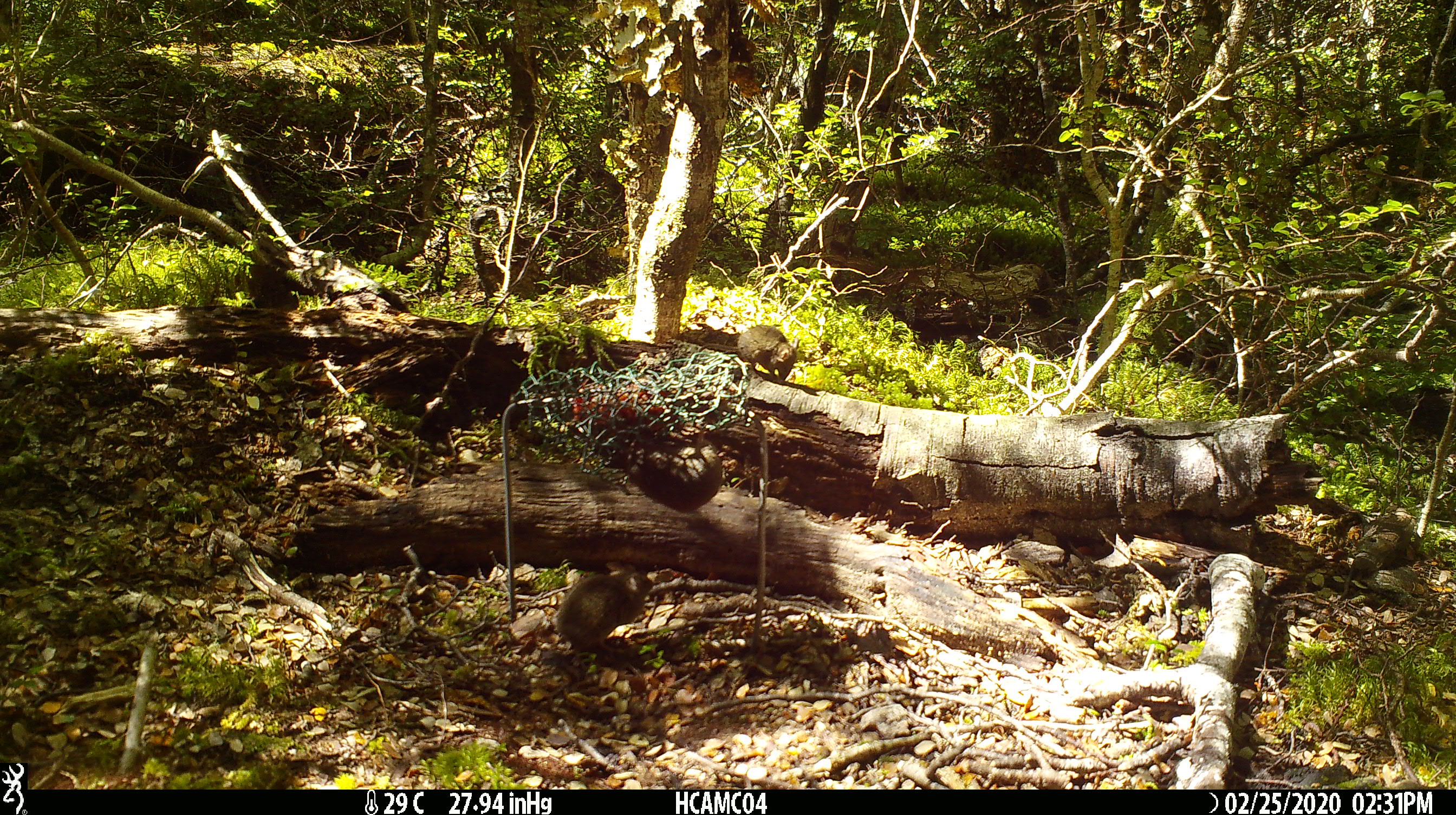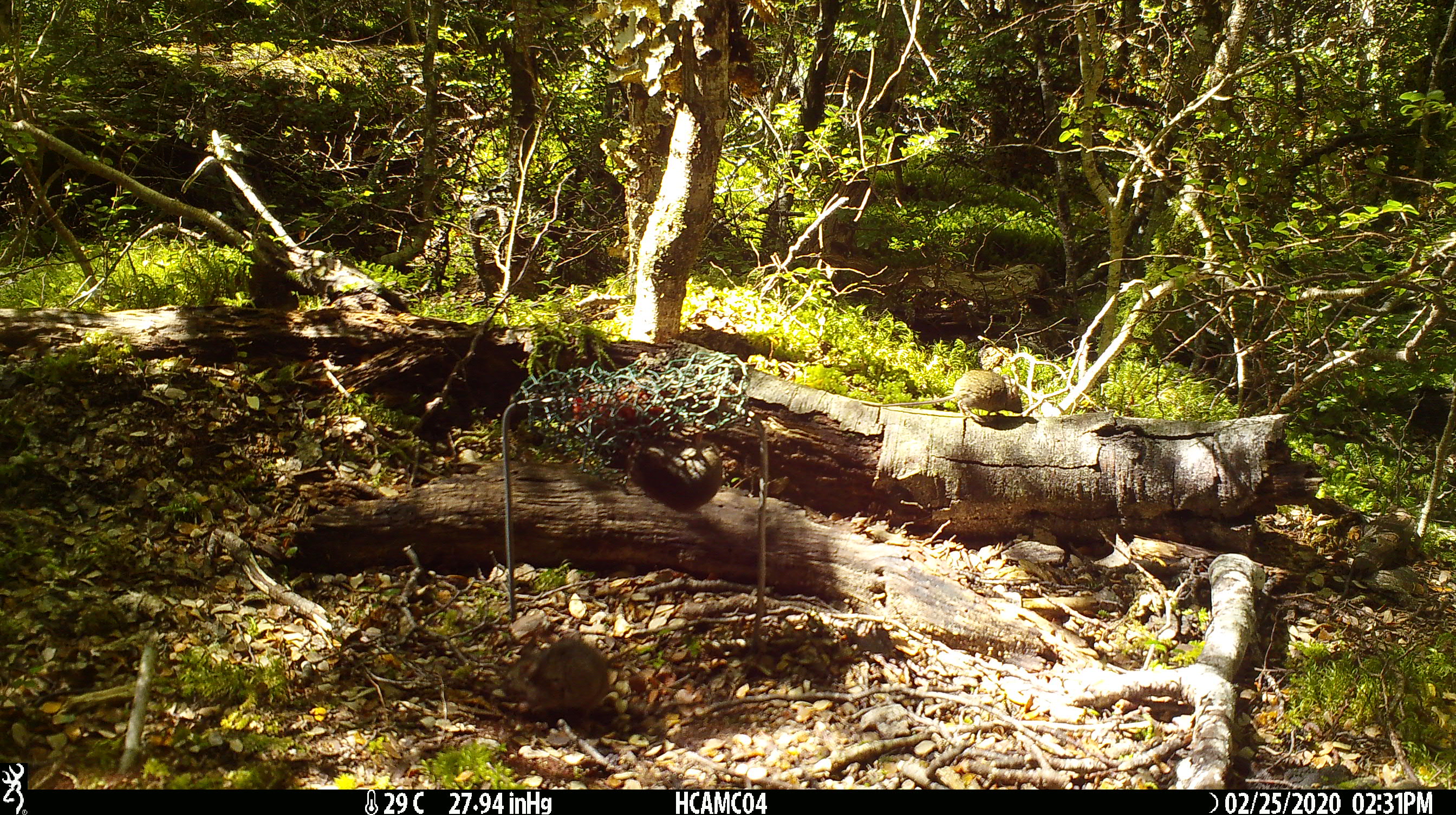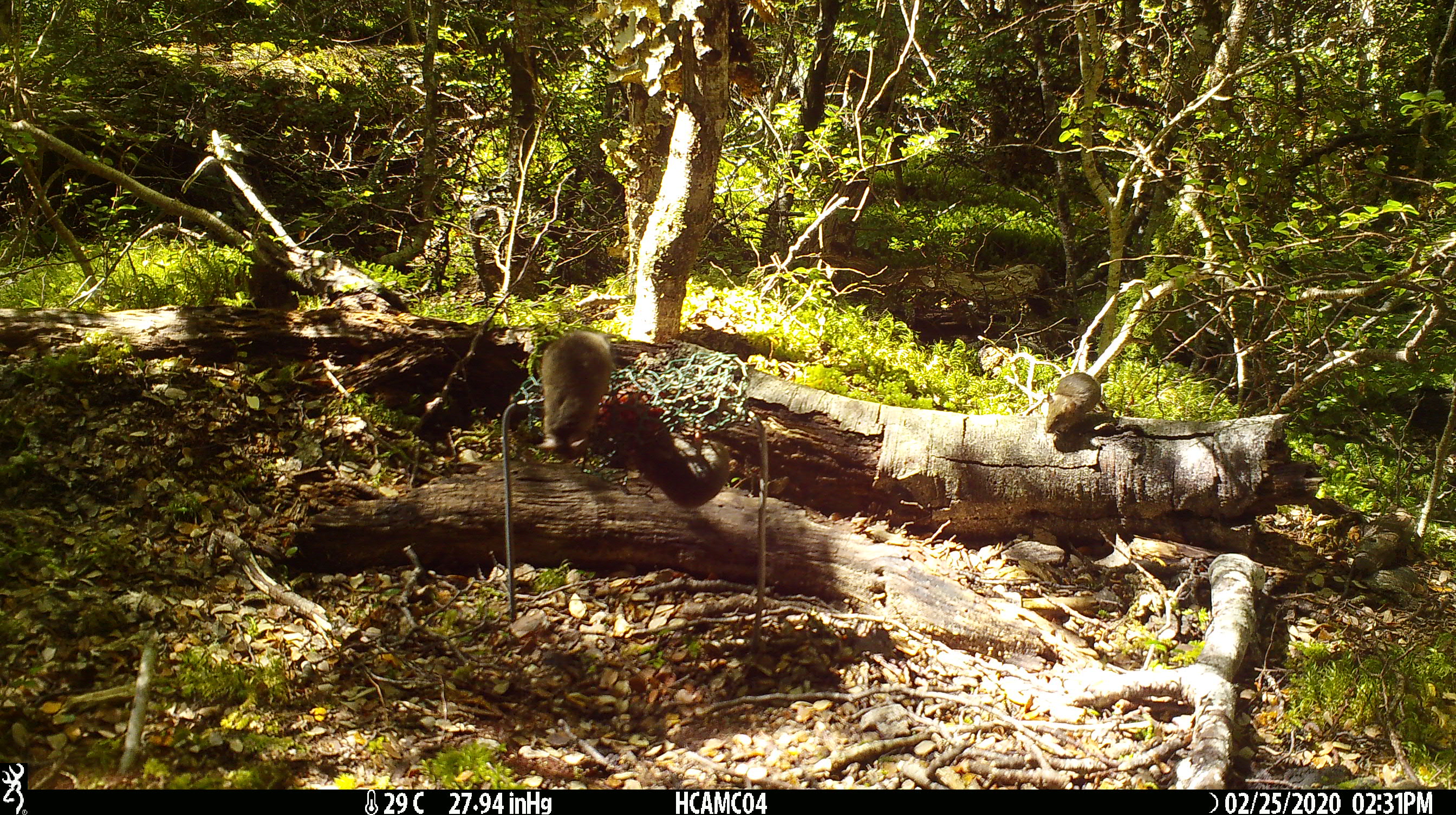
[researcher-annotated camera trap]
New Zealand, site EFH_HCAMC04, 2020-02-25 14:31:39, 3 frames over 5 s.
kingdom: Animalia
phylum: Chordata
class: Mammalia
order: Rodentia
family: Muridae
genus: Mus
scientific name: Mus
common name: mouse